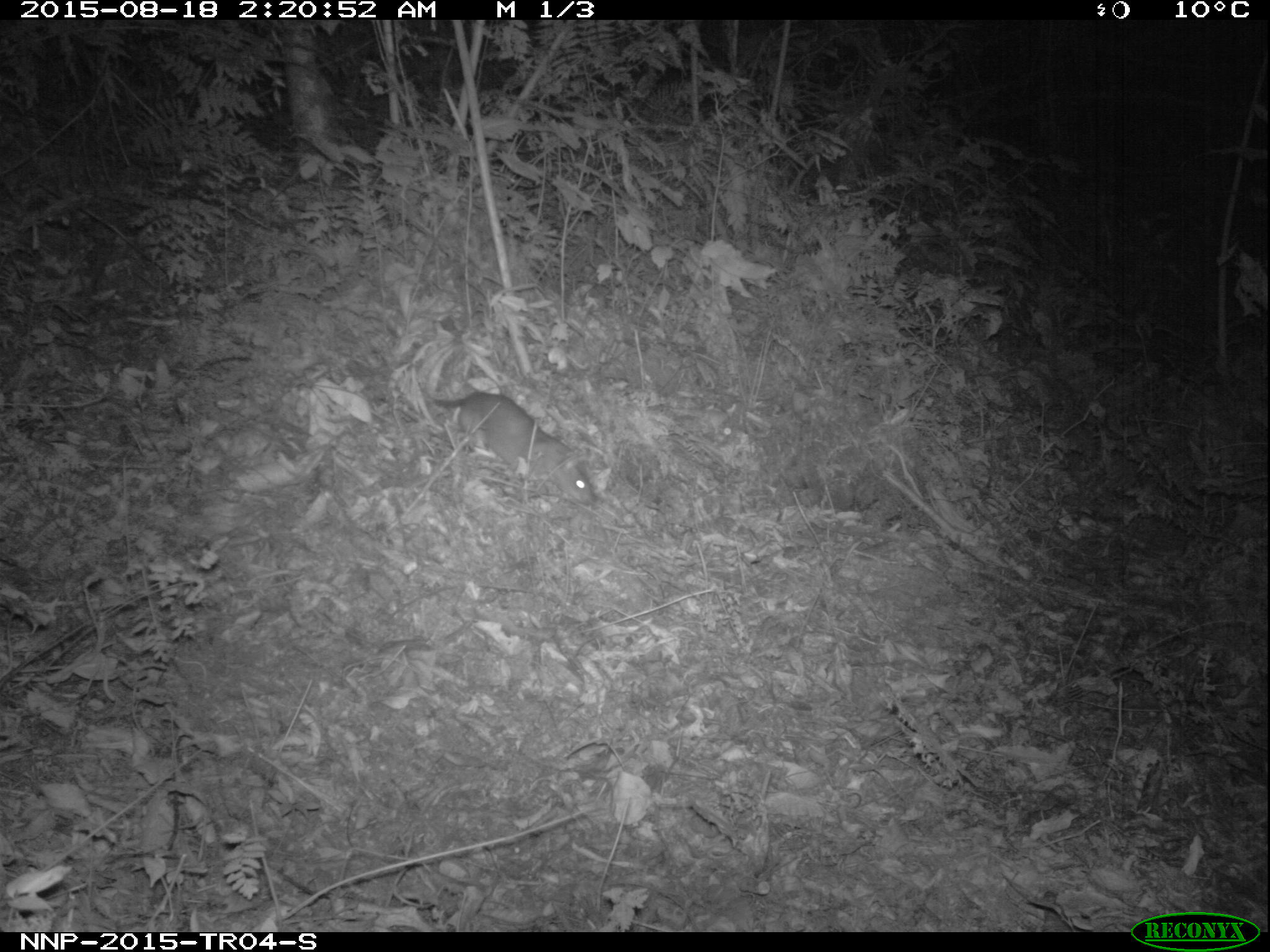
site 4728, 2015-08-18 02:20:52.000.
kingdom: Animalia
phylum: Chordata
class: Mammalia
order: Rodentia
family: Nesomyidae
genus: Cricetomys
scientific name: Cricetomys gambianus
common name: african giant pouched rat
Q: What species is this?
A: Cricetomys gambianus (african giant pouched rat).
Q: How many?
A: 1.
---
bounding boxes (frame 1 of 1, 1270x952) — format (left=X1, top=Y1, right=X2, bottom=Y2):
cricetomys gambianus: (left=417, top=381, right=594, bottom=506)